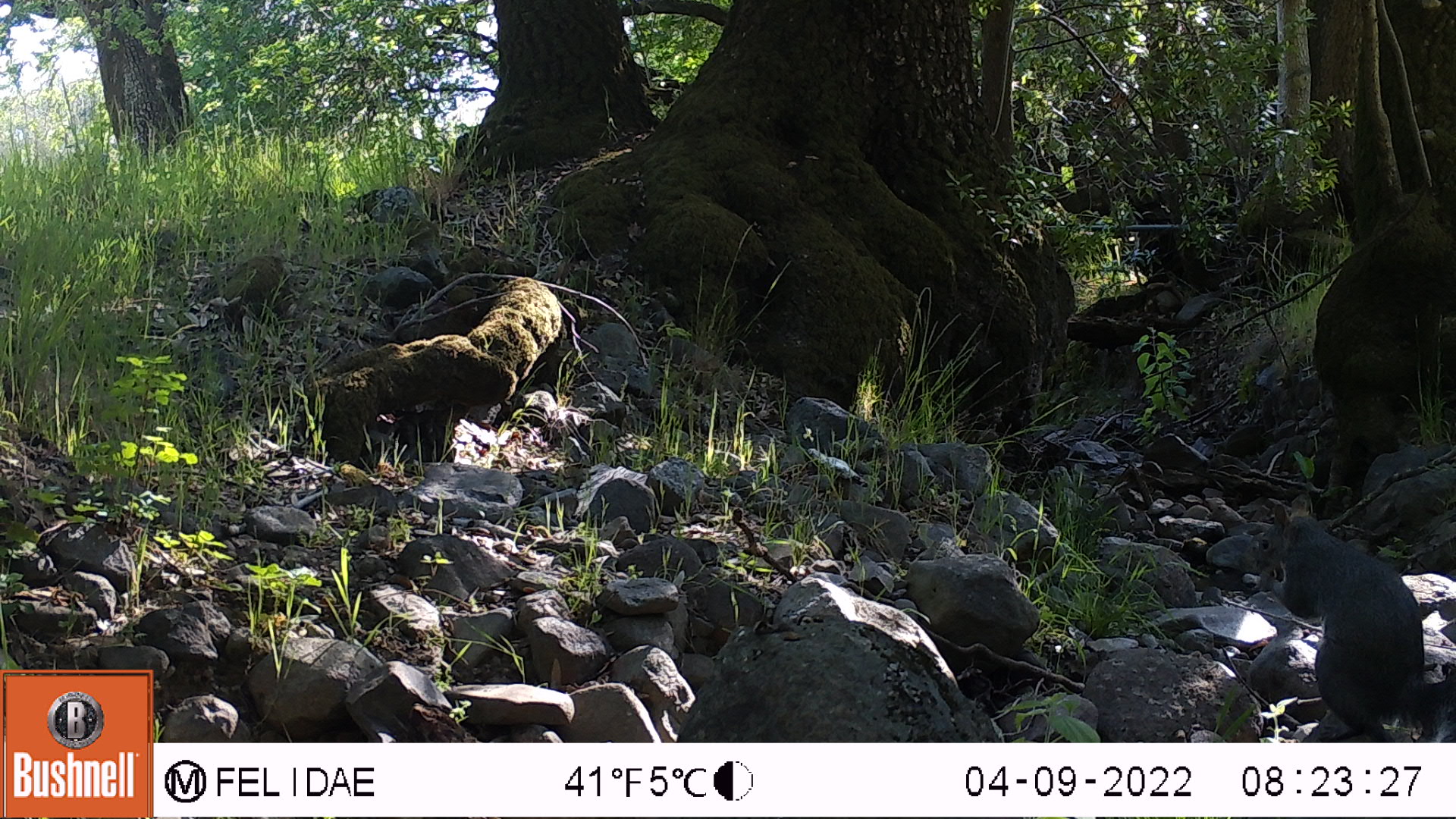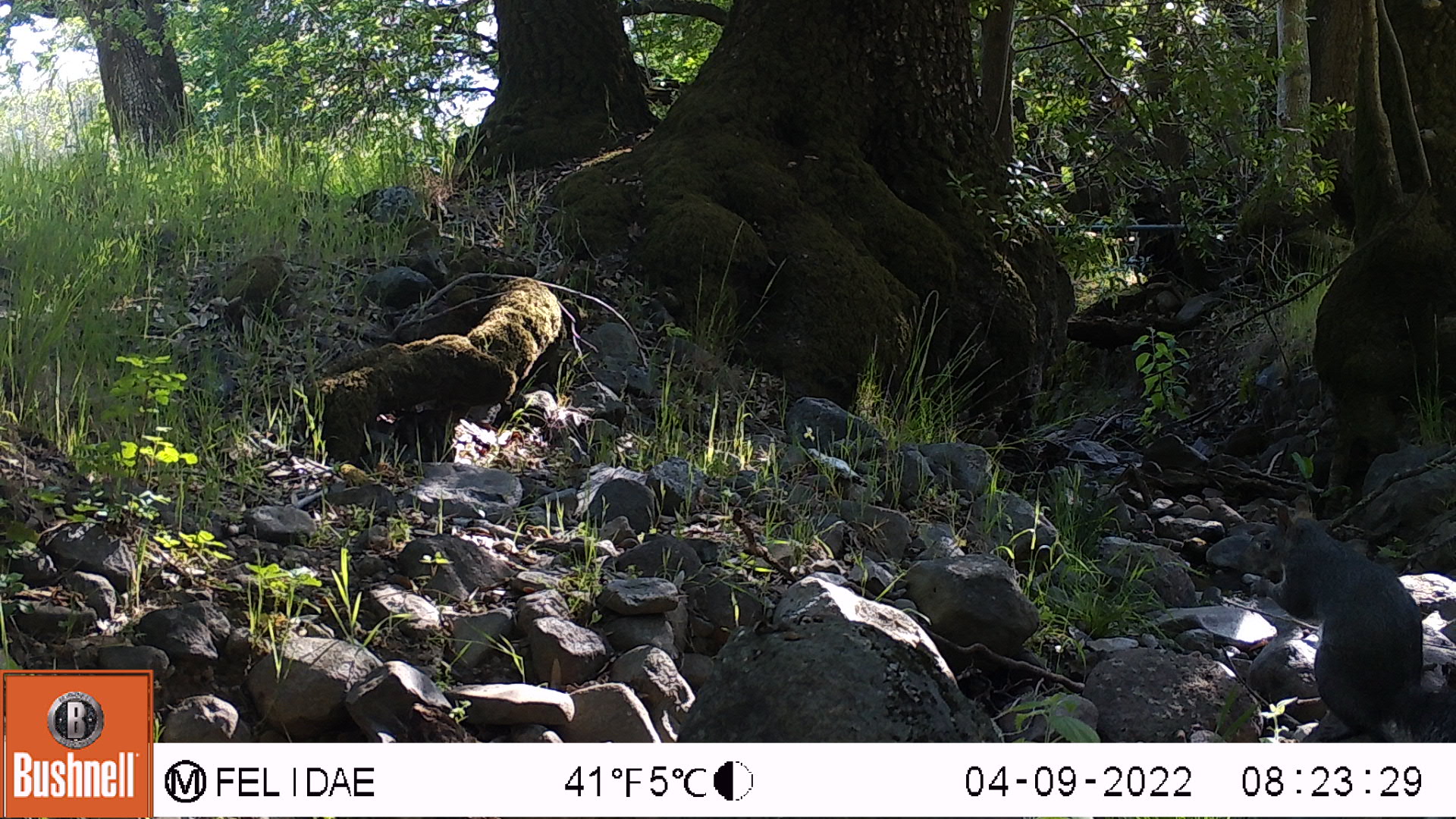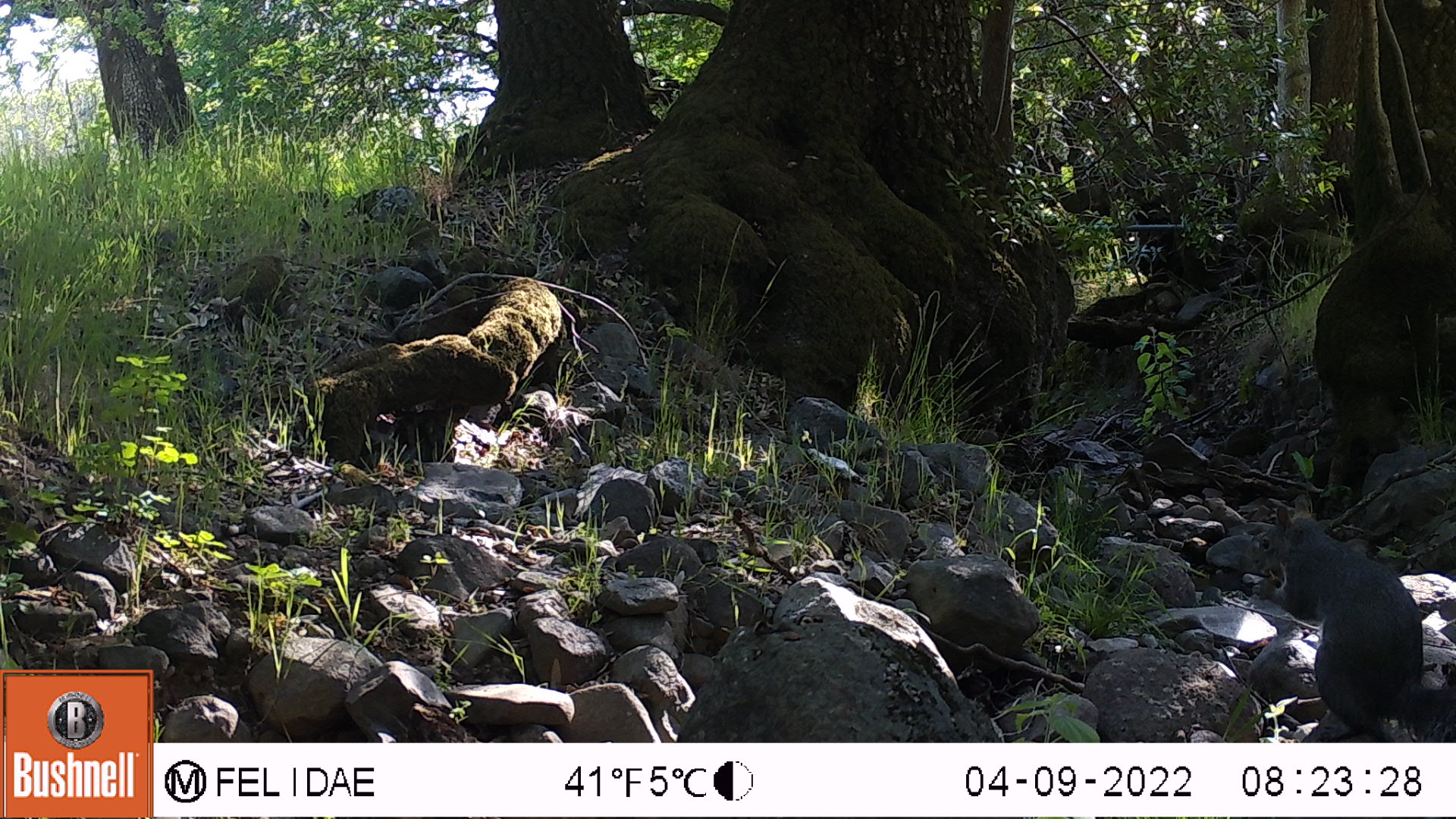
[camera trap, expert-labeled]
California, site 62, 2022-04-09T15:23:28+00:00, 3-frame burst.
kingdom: Animalia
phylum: Chordata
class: Mammalia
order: Rodentia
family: Sciuridae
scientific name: Sciuridae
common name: squirrel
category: unknown squirrel